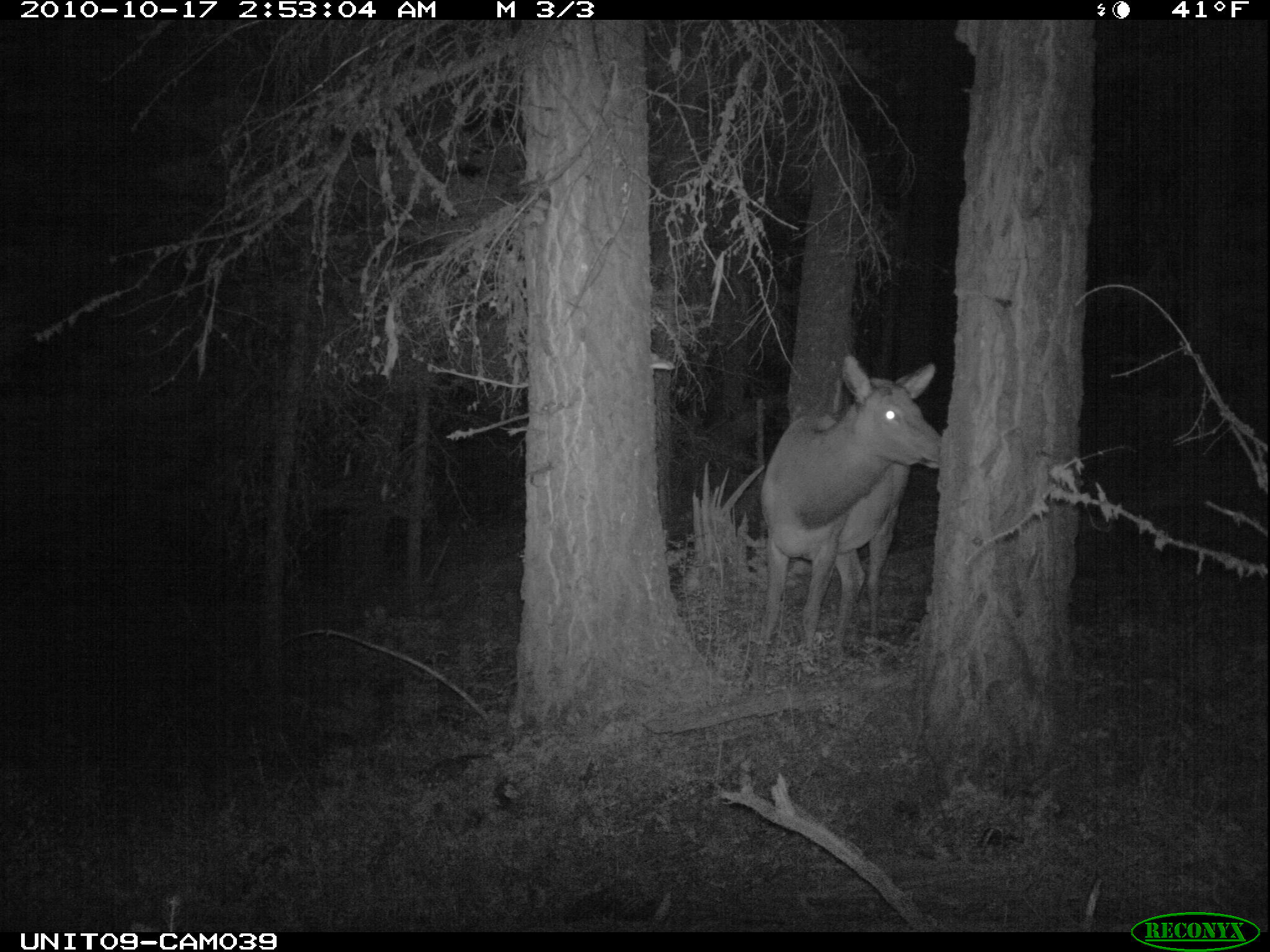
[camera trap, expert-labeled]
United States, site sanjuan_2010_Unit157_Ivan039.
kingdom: Animalia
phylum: Chordata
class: Mammalia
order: Artiodactyla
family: Cervidae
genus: Cervus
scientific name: Cervus elaphus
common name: red deer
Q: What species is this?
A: Cervus elaphus (red deer).